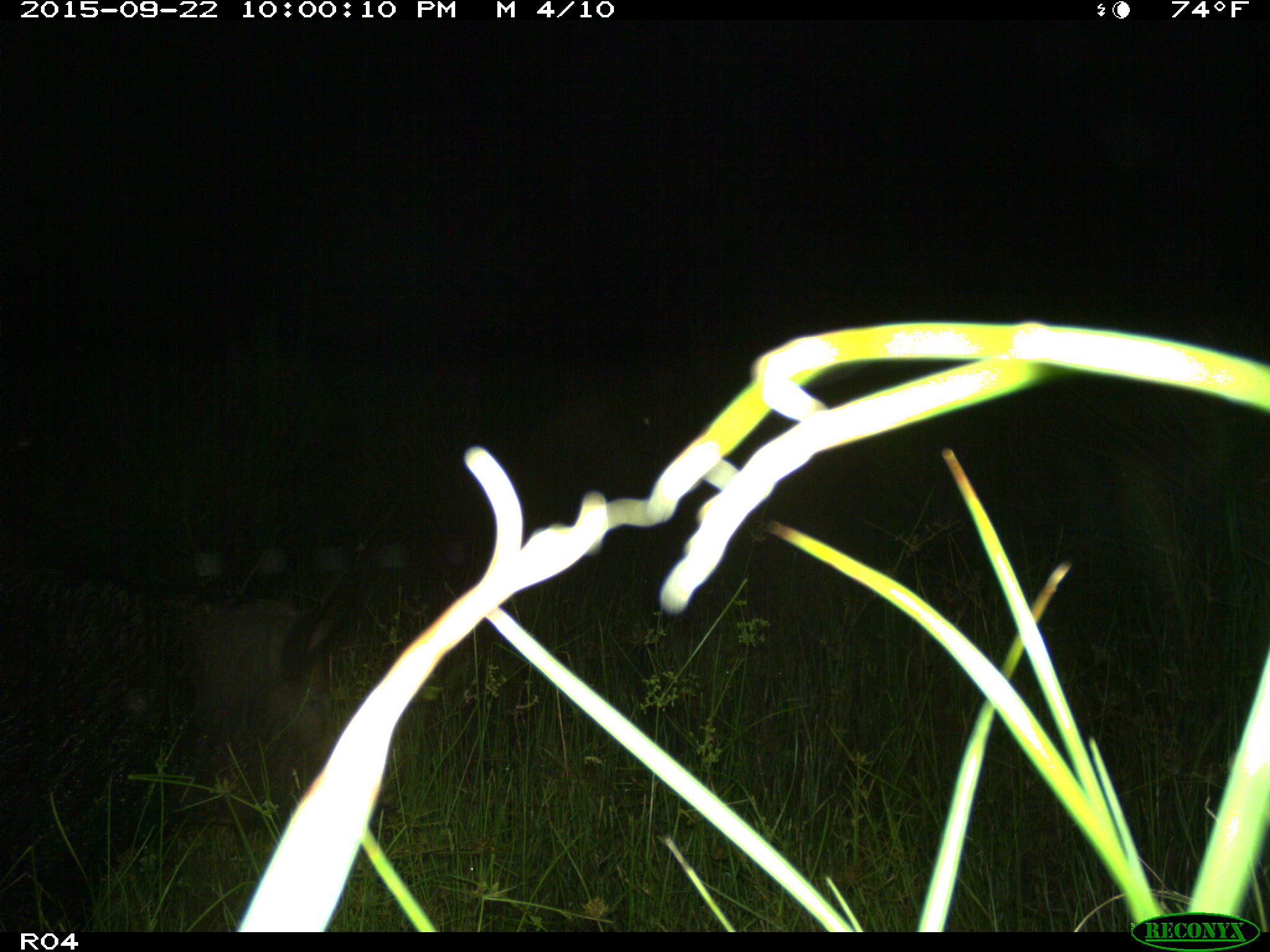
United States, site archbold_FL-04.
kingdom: Animalia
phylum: Chordata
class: Mammalia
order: Artiodactyla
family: Suidae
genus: Sus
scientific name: Sus scrofa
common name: wild boar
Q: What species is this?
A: Sus scrofa (wild boar).